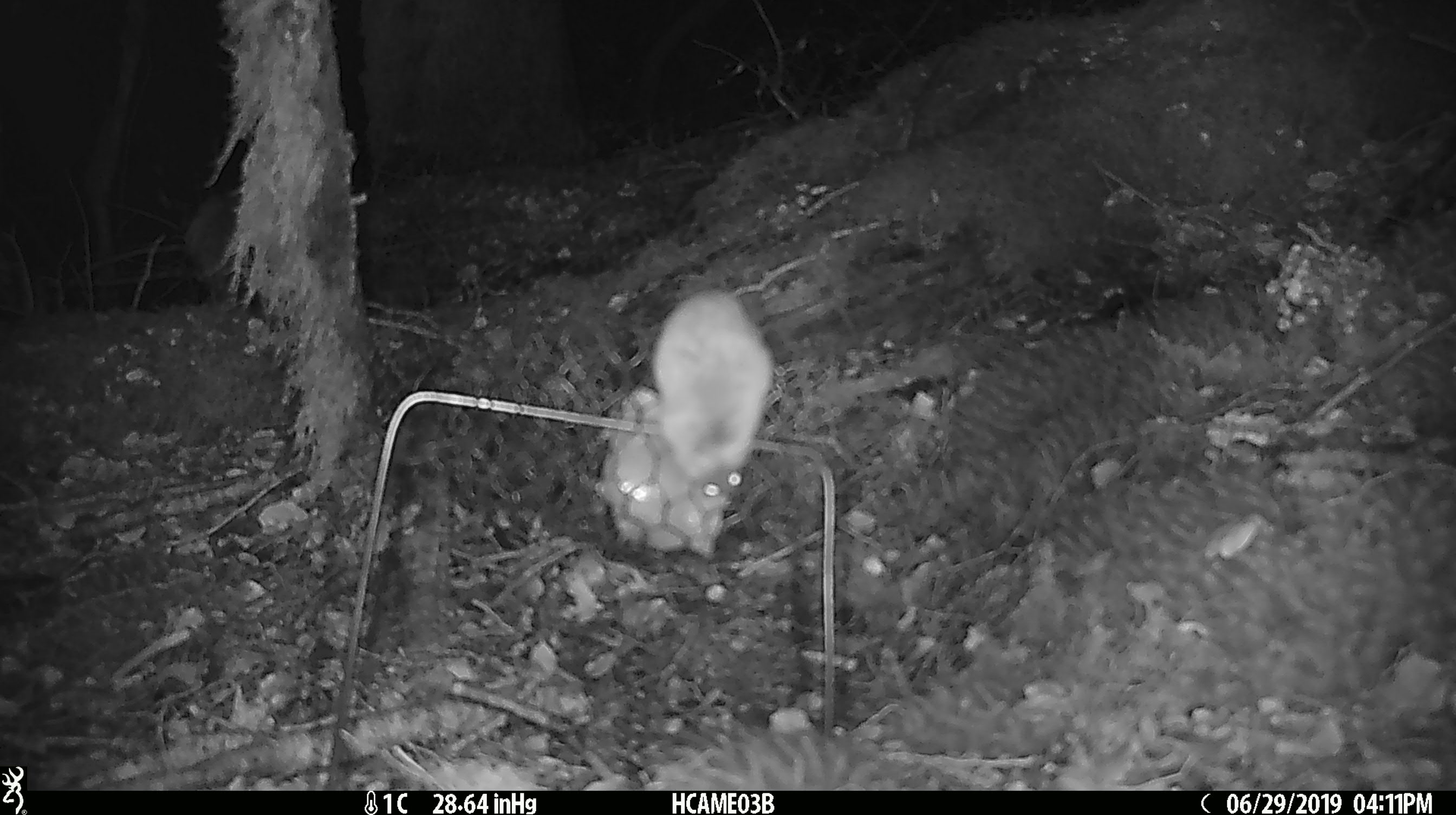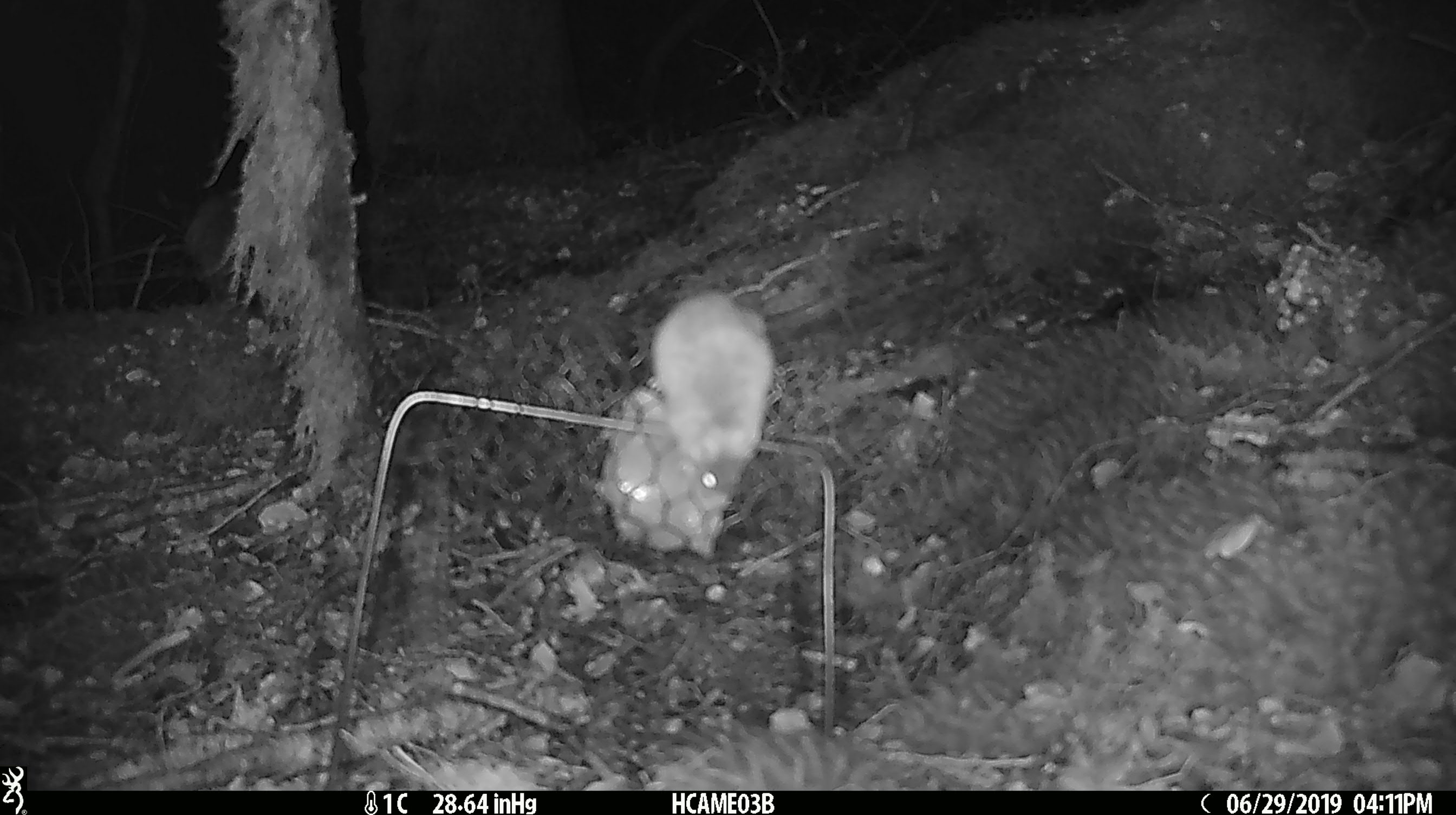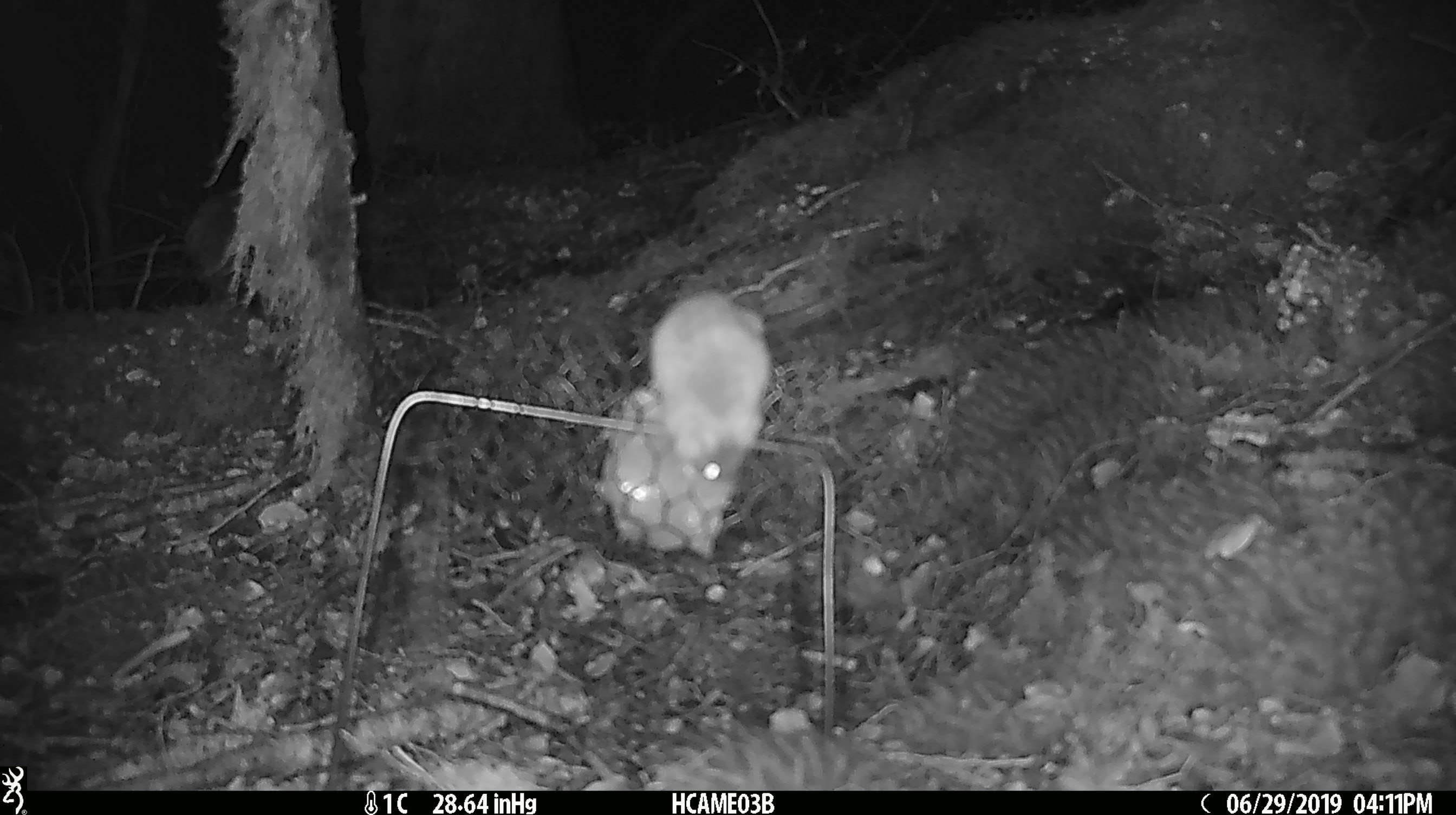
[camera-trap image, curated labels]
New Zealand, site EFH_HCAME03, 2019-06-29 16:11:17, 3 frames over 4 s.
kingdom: Animalia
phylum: Chordata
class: Mammalia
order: Rodentia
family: Muridae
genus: Mus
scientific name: Mus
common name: mouse